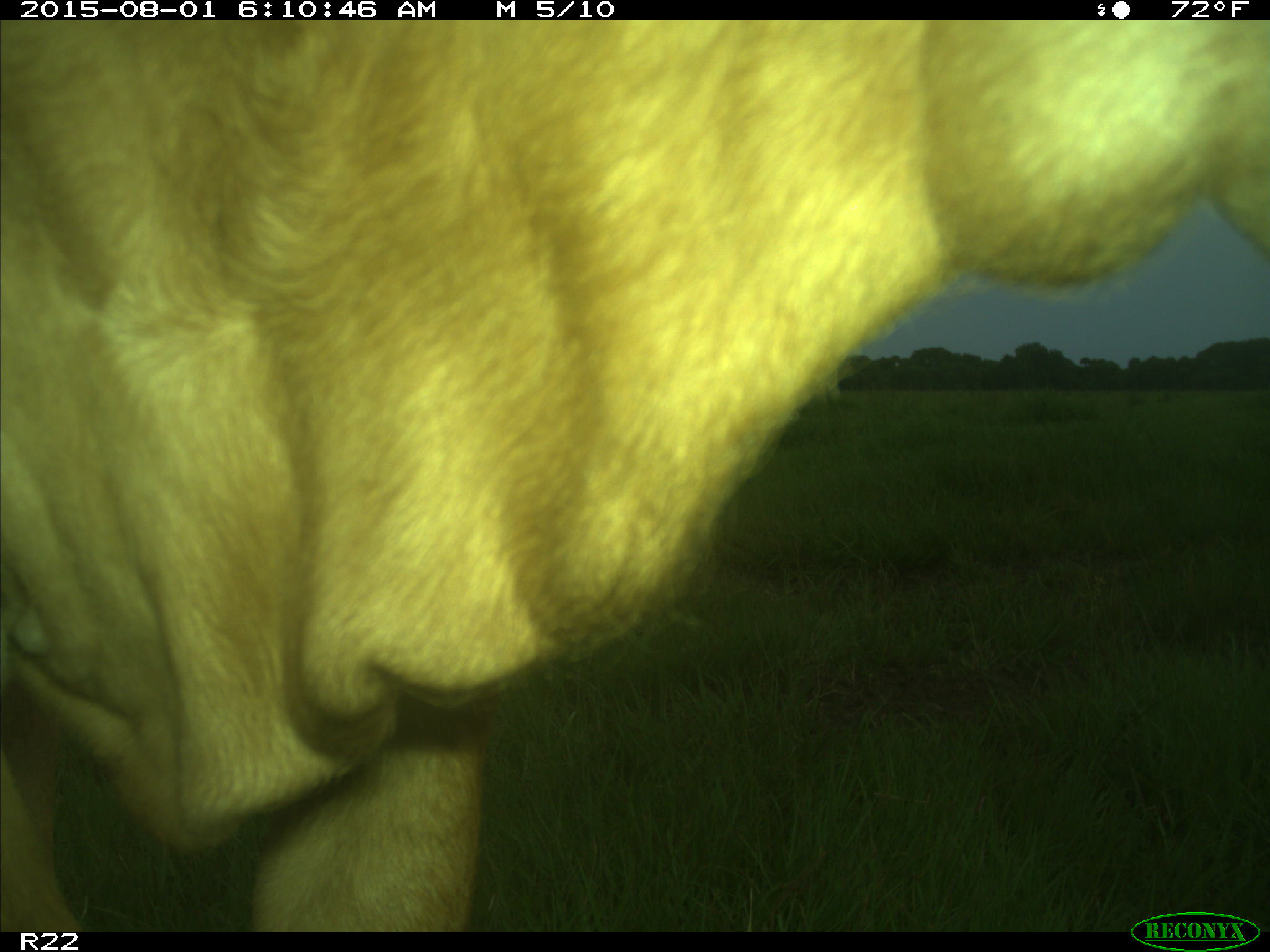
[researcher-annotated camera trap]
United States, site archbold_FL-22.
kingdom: Animalia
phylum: Chordata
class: Mammalia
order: Artiodactyla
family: Bovidae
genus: Bos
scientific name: Bos taurus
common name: domestic cow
Bos taurus (domestic cow).